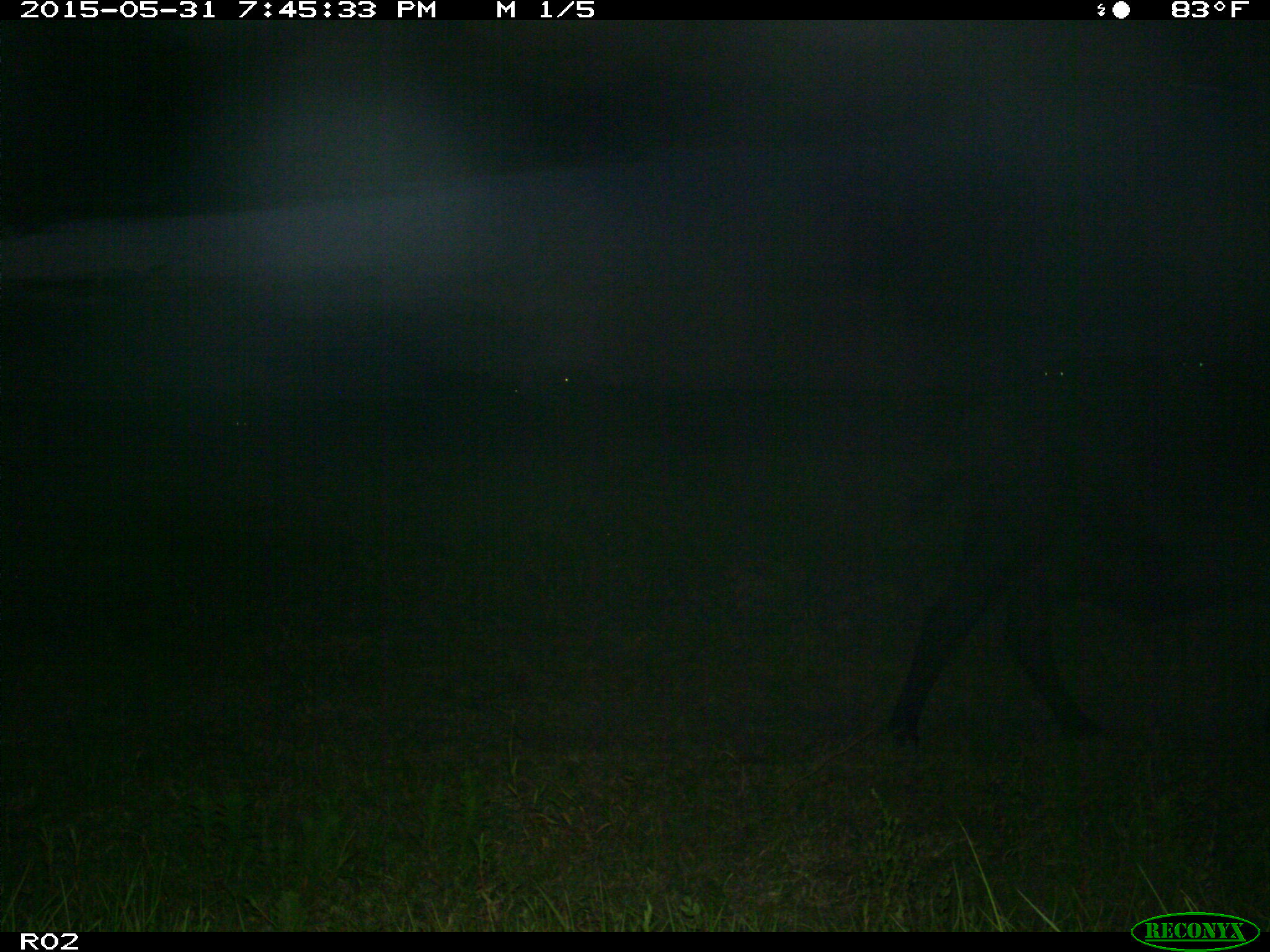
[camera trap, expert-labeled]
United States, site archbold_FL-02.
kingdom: Animalia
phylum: Chordata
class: Mammalia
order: Artiodactyla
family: Bovidae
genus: Bos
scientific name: Bos taurus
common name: domestic cow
Bos taurus (domestic cow).